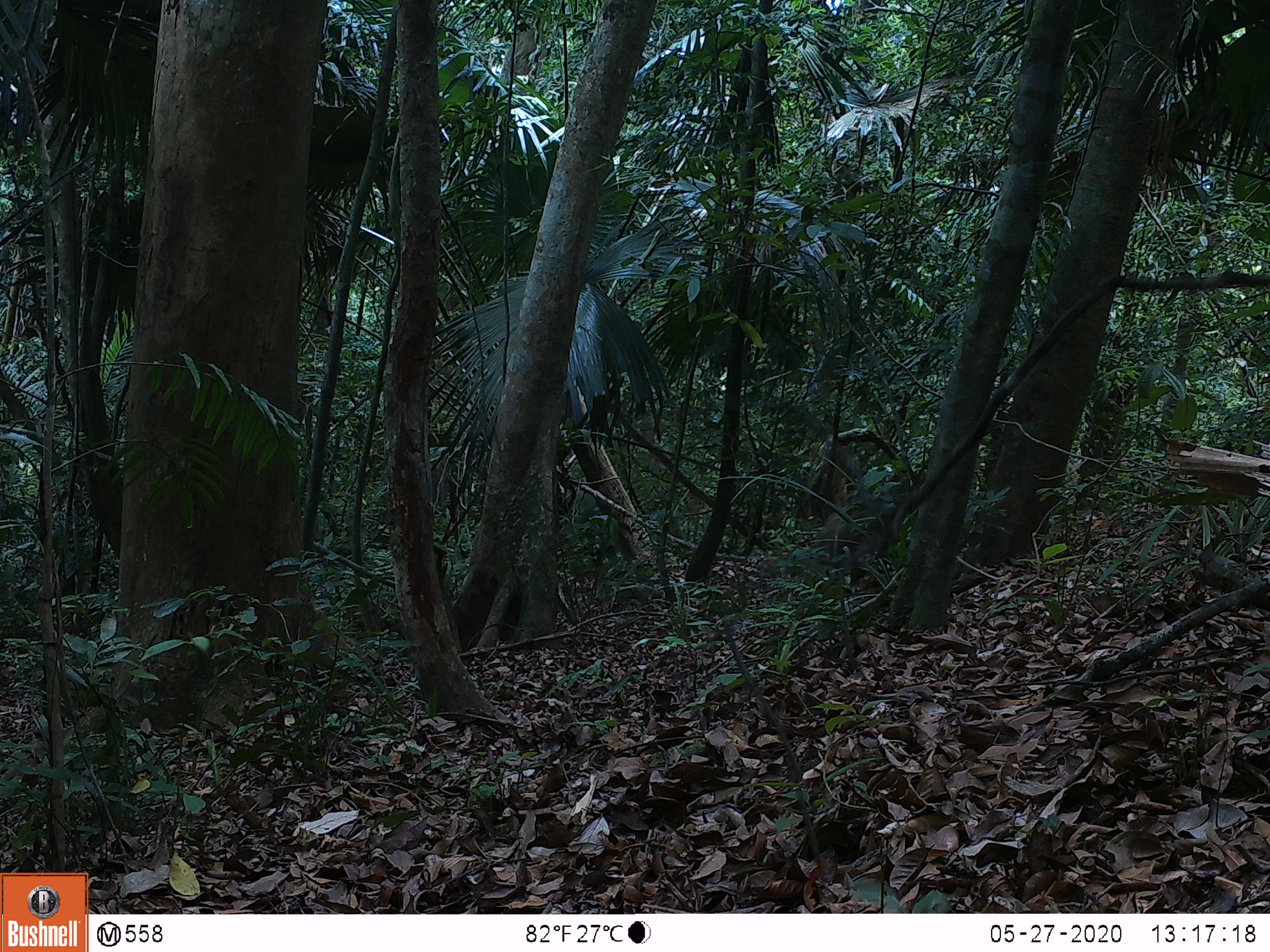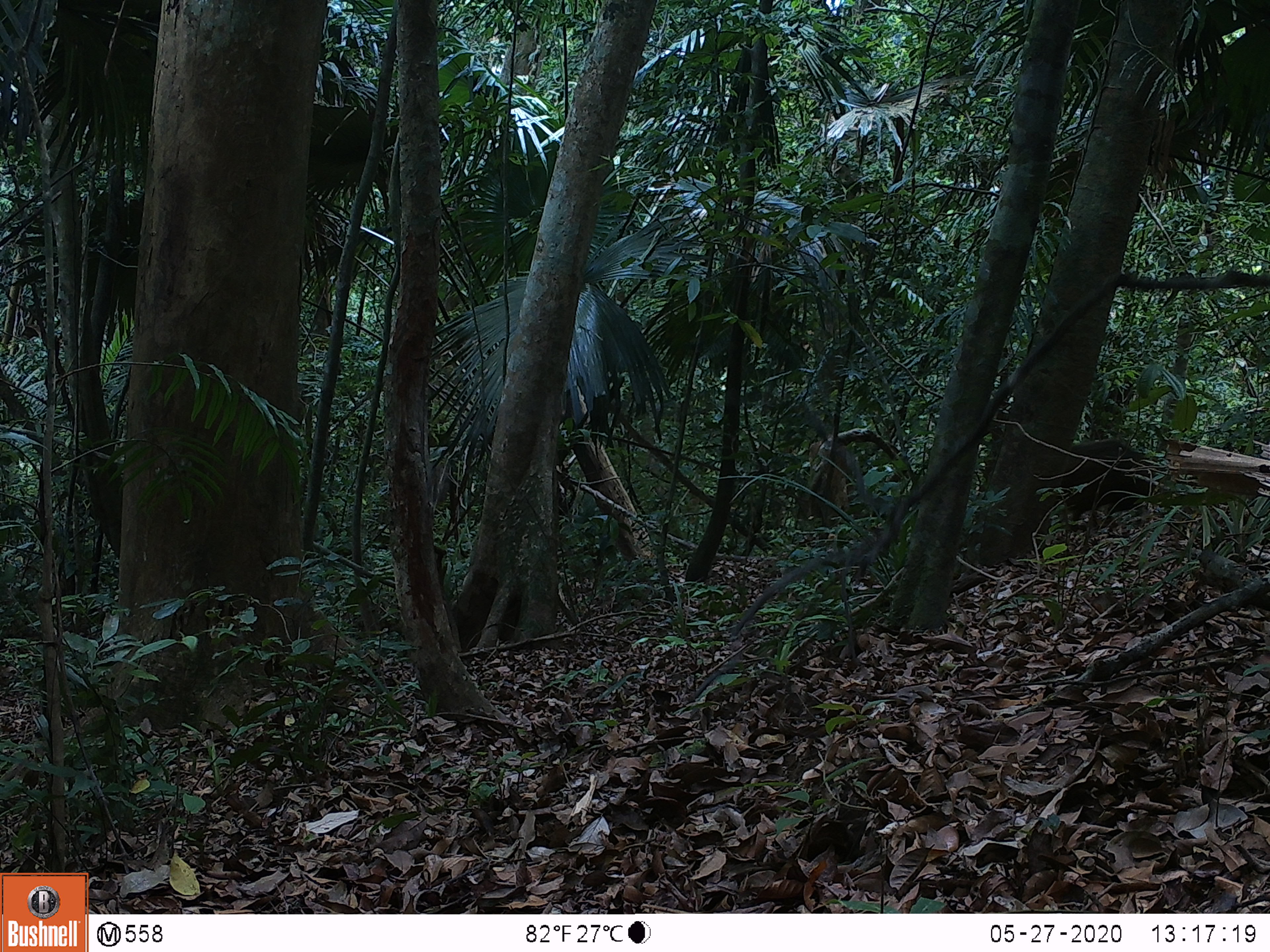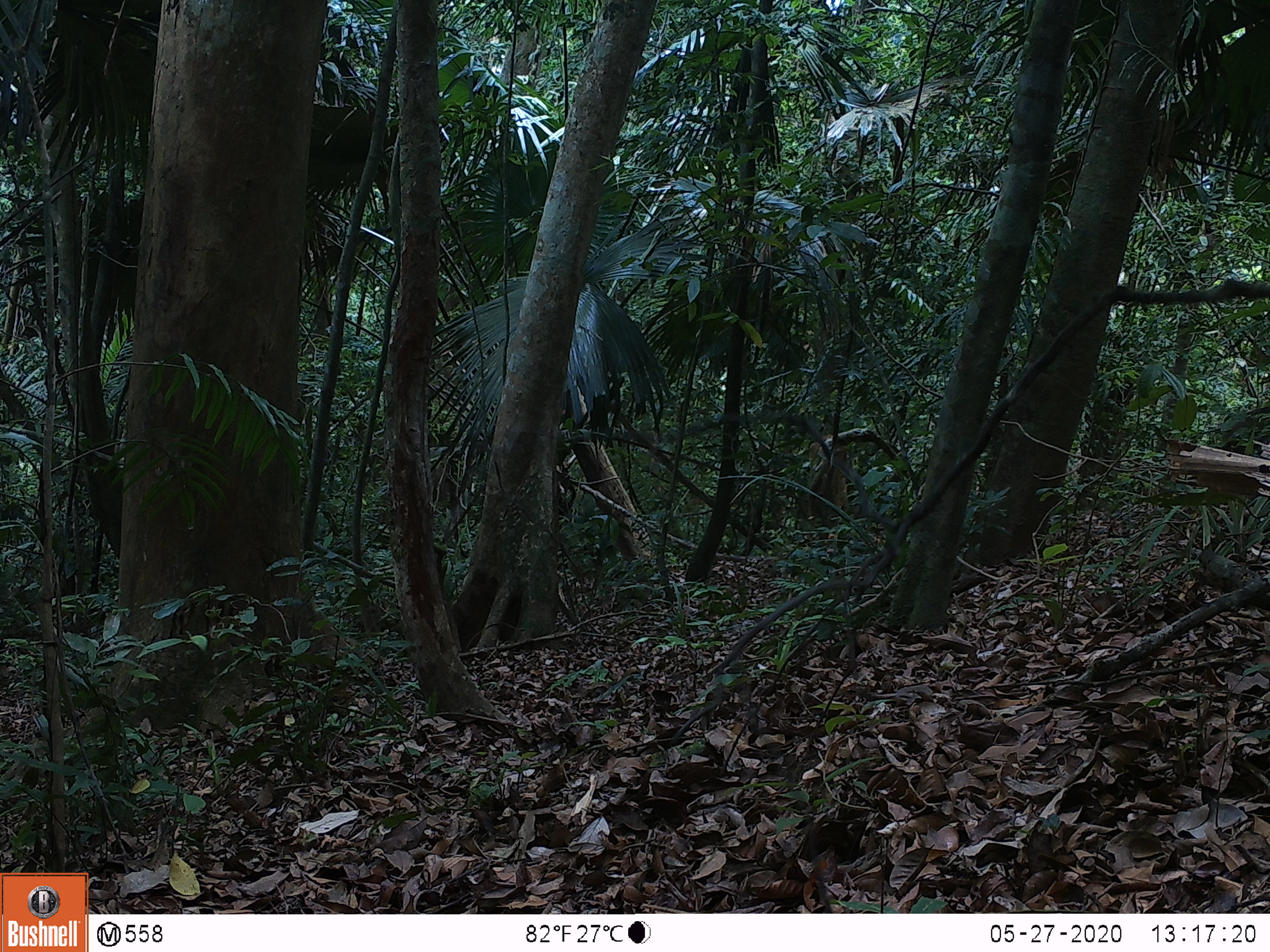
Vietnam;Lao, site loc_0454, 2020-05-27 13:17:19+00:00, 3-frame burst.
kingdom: Animalia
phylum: Chordata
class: Mammalia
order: Artiodactyla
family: Suidae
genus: Sus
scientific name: Sus scrofa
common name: eurasian wild pig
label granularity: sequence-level